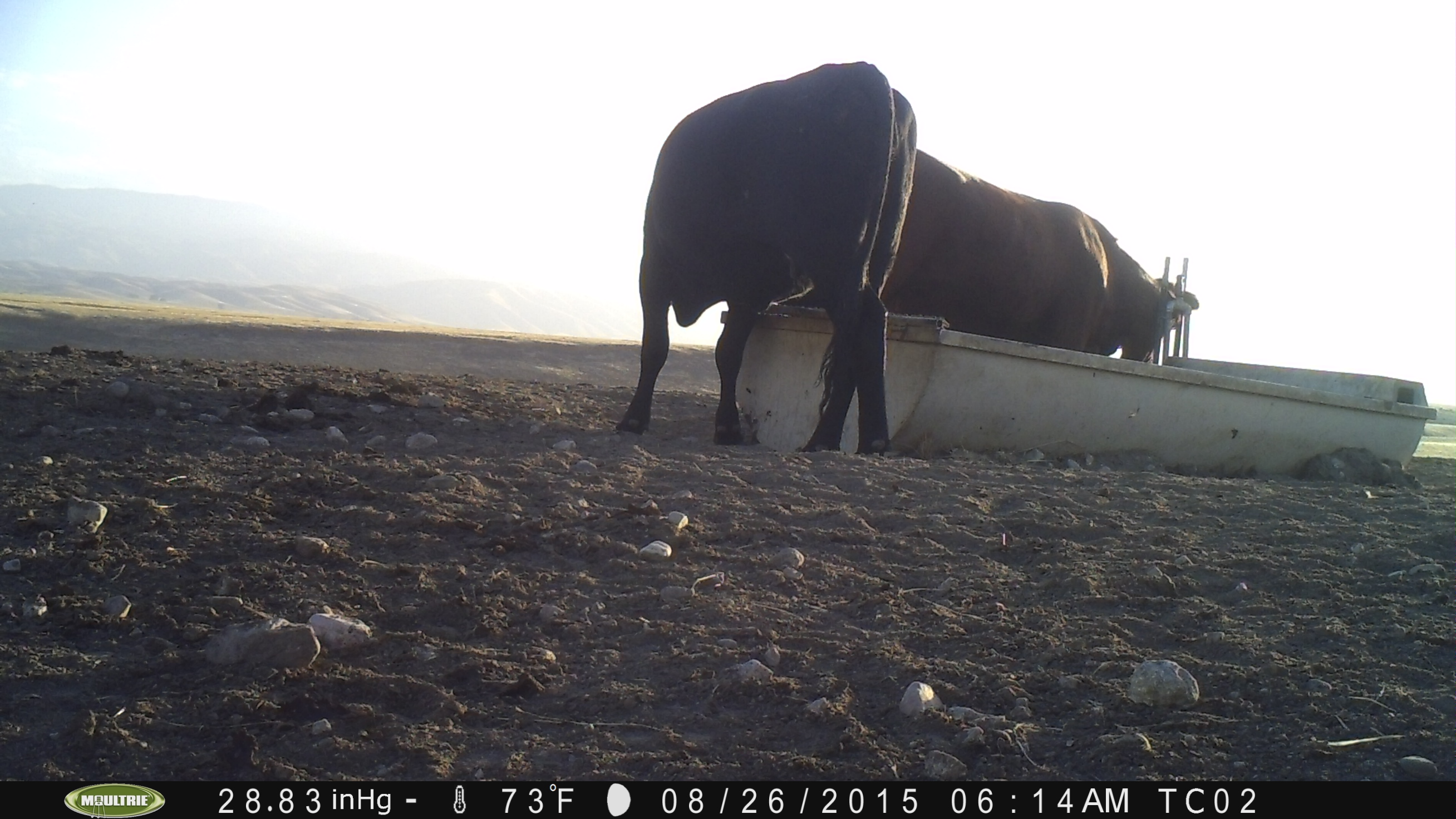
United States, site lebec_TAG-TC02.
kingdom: Animalia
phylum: Chordata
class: Mammalia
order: Artiodactyla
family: Bovidae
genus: Bos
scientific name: Bos taurus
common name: domestic cow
Bos taurus (domestic cow).